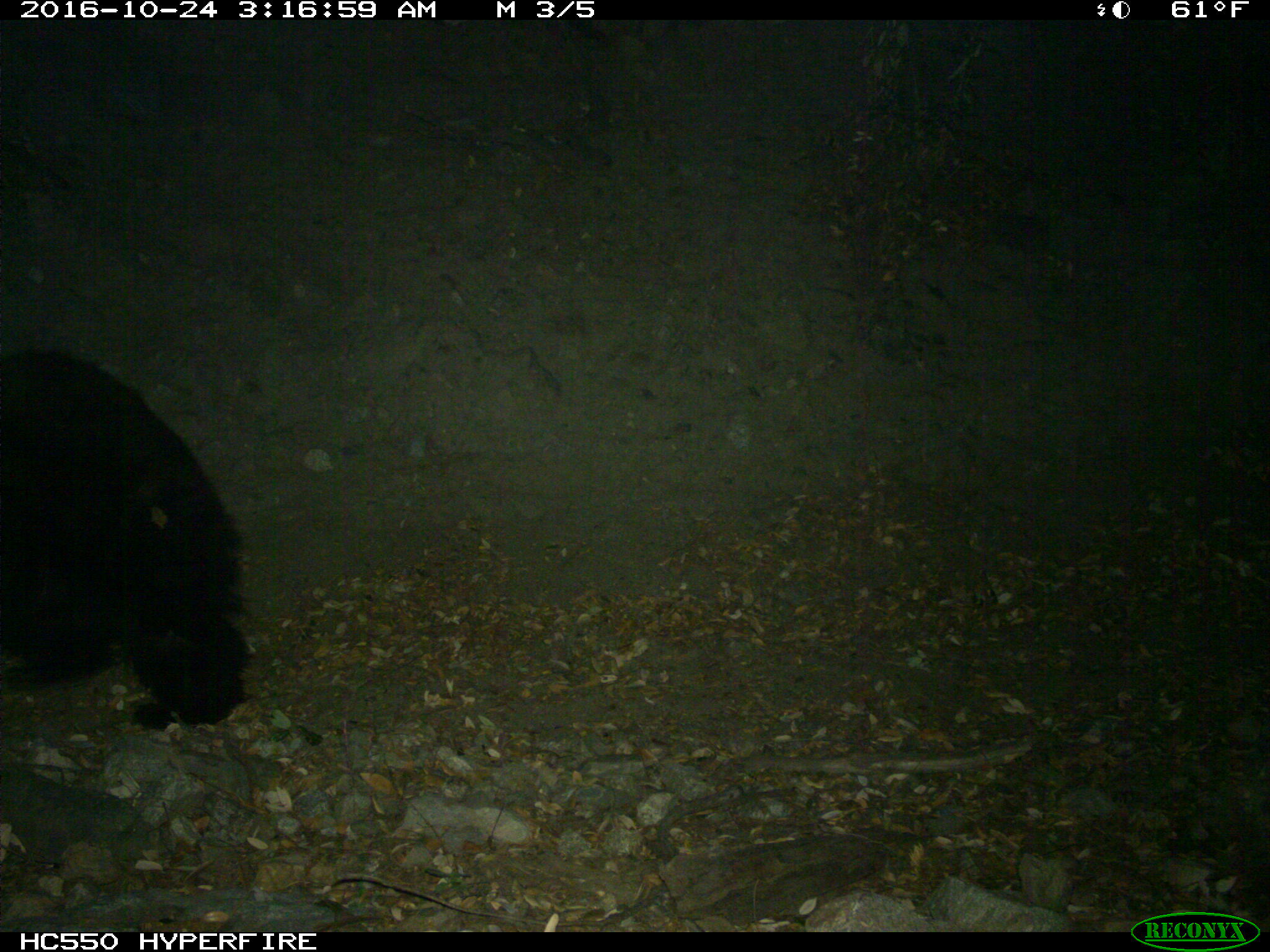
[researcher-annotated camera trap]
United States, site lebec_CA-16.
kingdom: Animalia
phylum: Chordata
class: Mammalia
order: Carnivora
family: Ursidae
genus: Ursus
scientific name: Ursus americanus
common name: american black bear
Ursus americanus (american black bear).